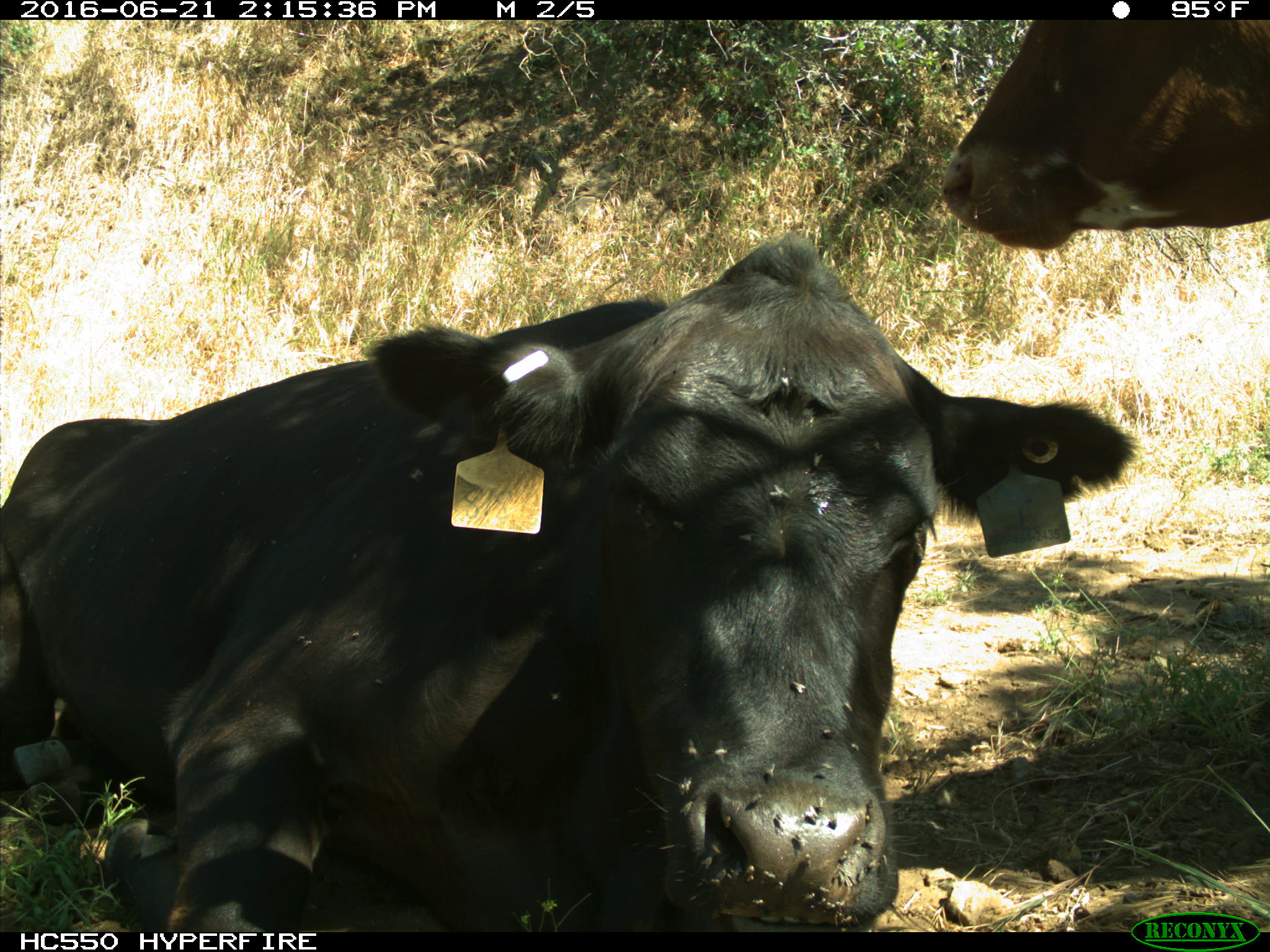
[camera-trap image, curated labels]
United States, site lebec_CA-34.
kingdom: Animalia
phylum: Chordata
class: Mammalia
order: Artiodactyla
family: Bovidae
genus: Bos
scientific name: Bos taurus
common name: domestic cow